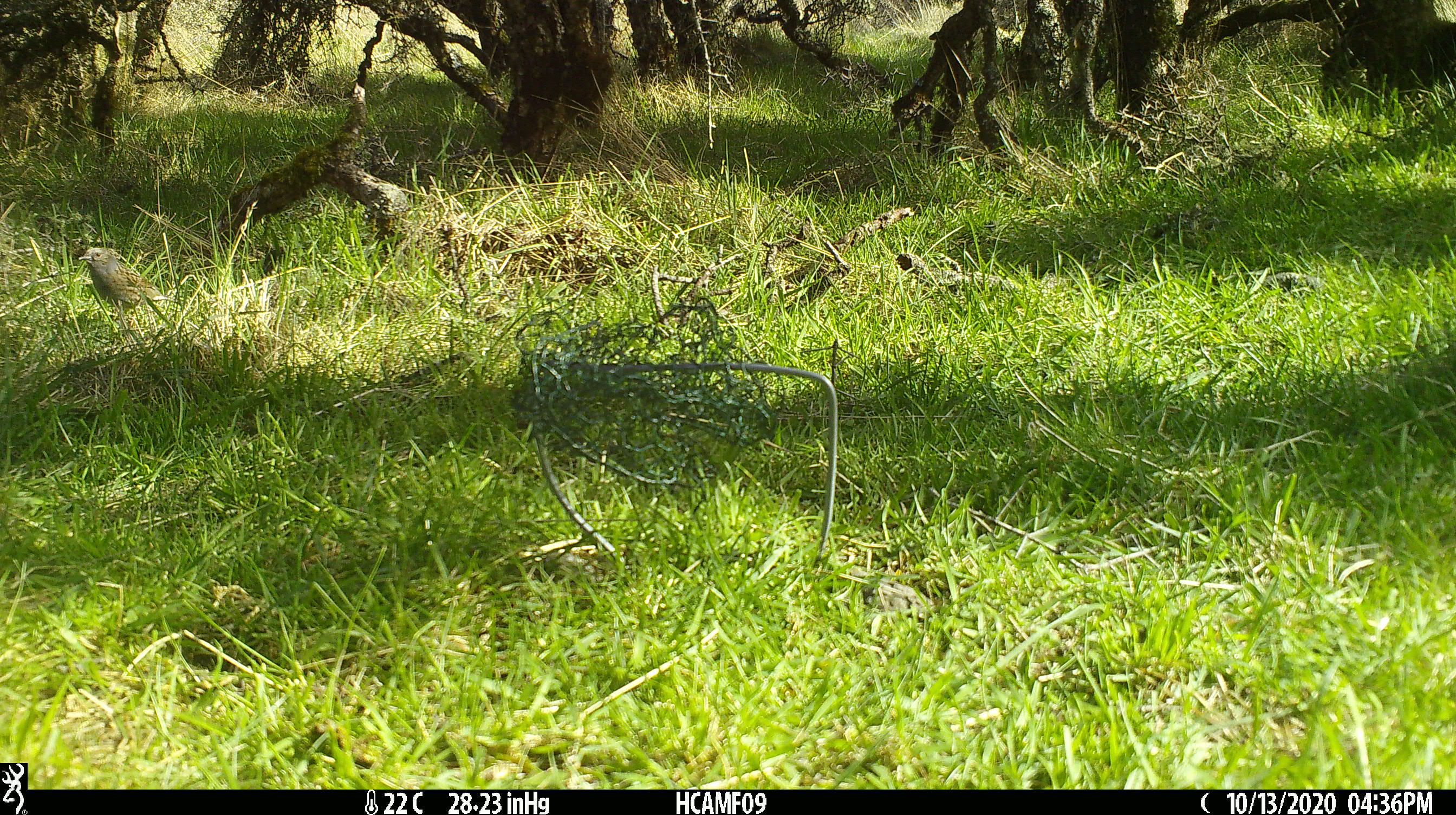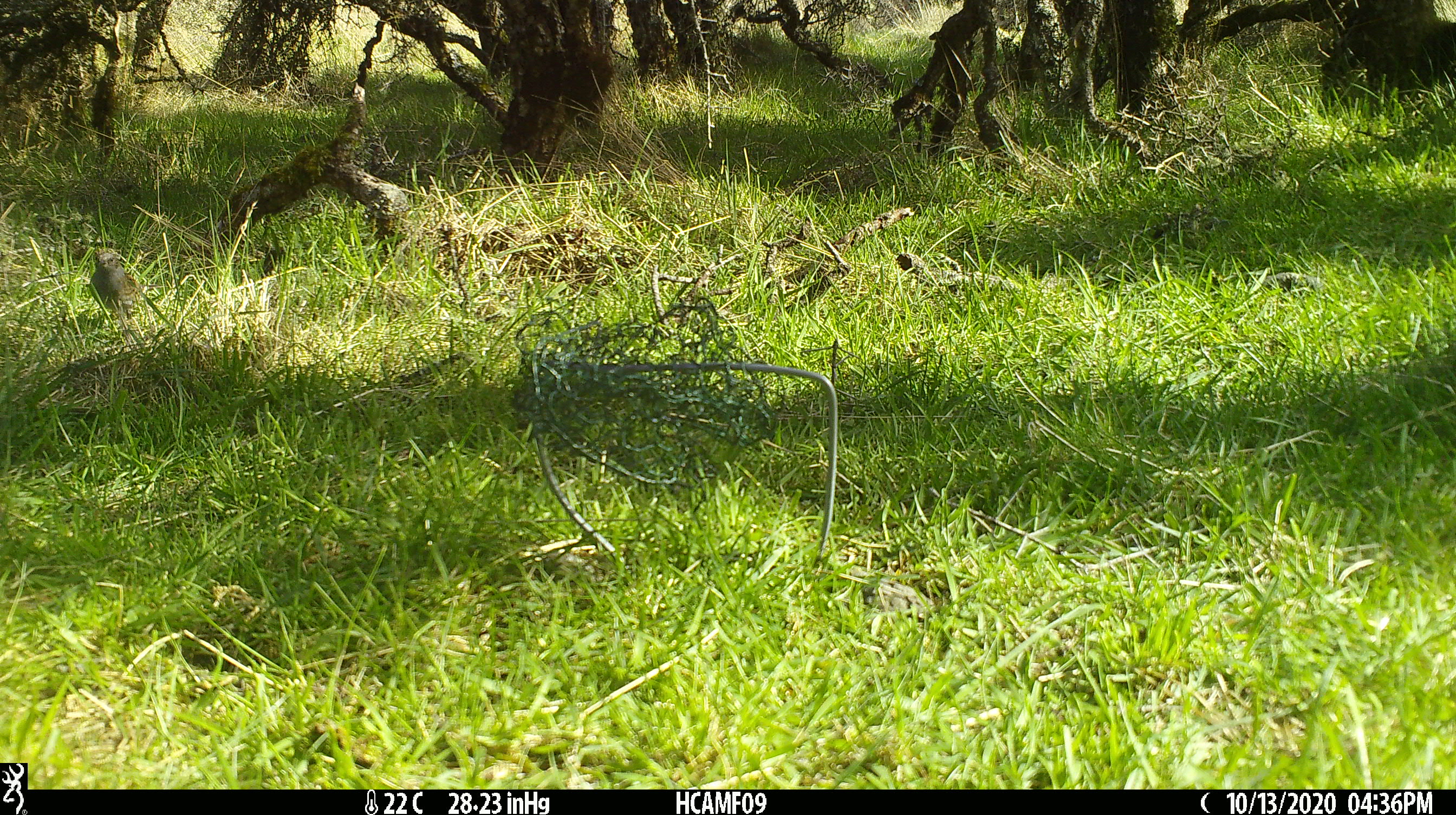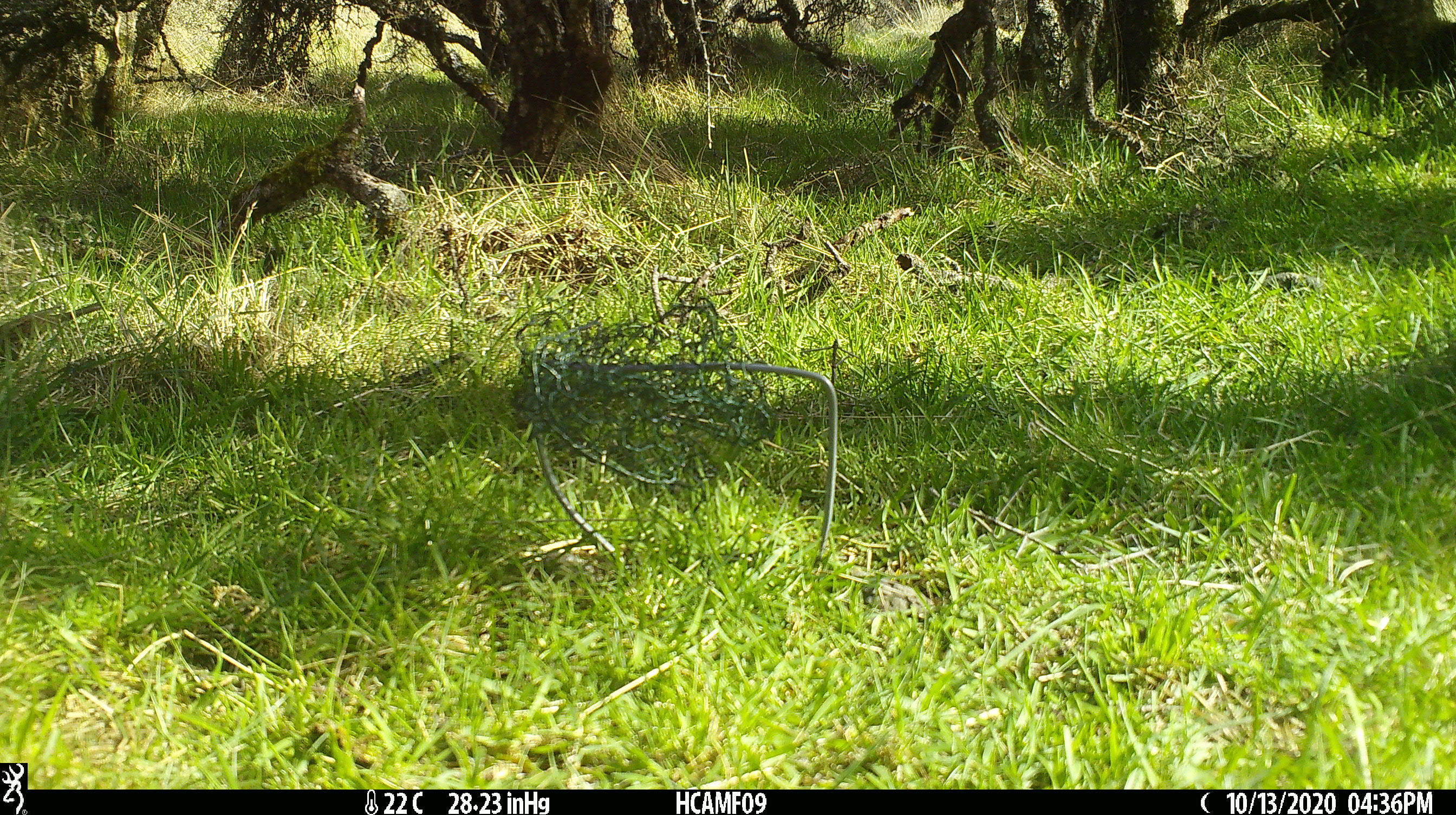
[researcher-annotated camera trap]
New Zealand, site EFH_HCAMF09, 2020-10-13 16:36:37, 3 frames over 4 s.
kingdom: Animalia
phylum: Chordata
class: Aves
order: Passeriformes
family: Prunellidae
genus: Prunella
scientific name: Prunella modularis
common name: dunnock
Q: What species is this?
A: Dunnock (Prunella modularis).